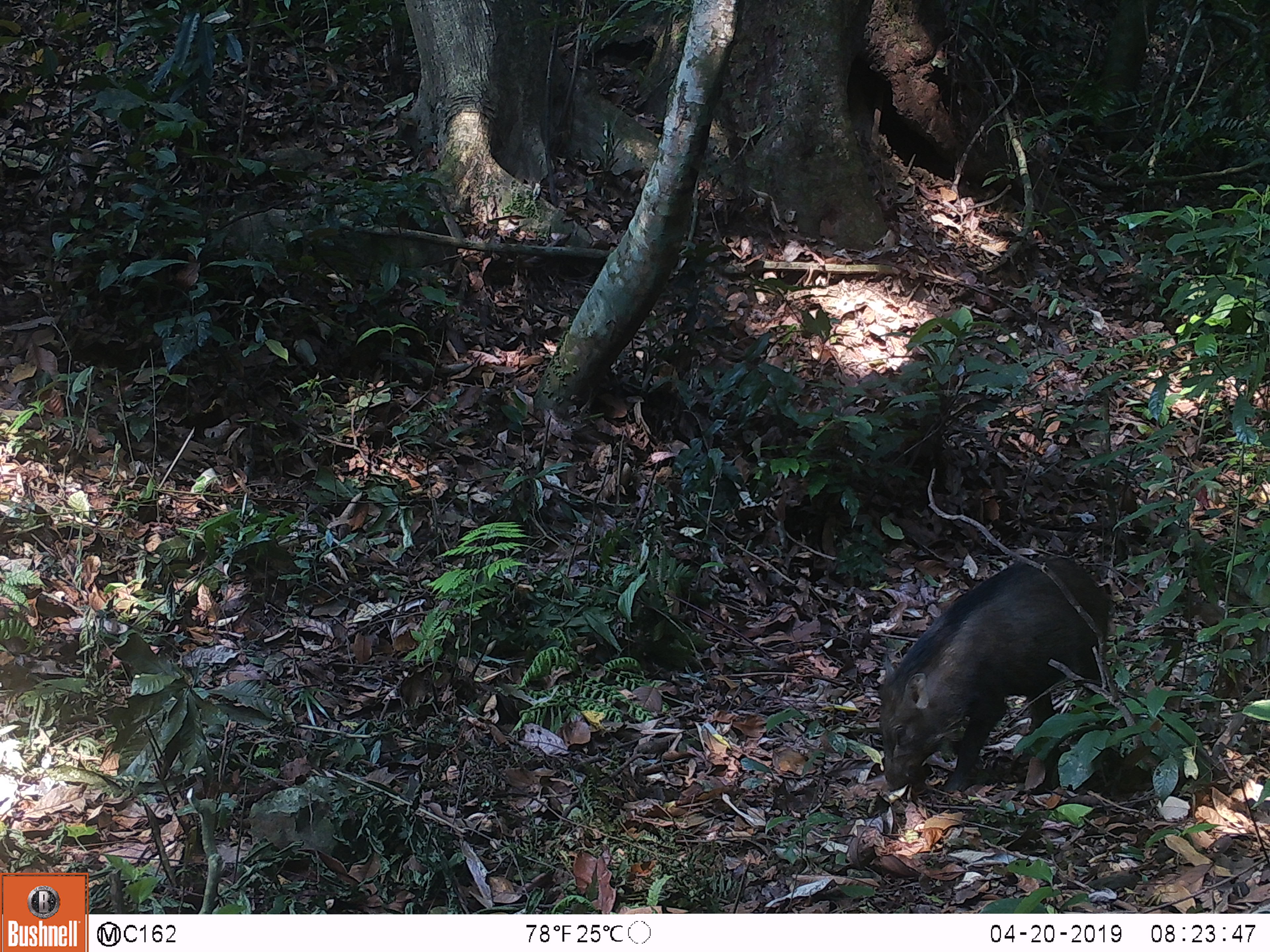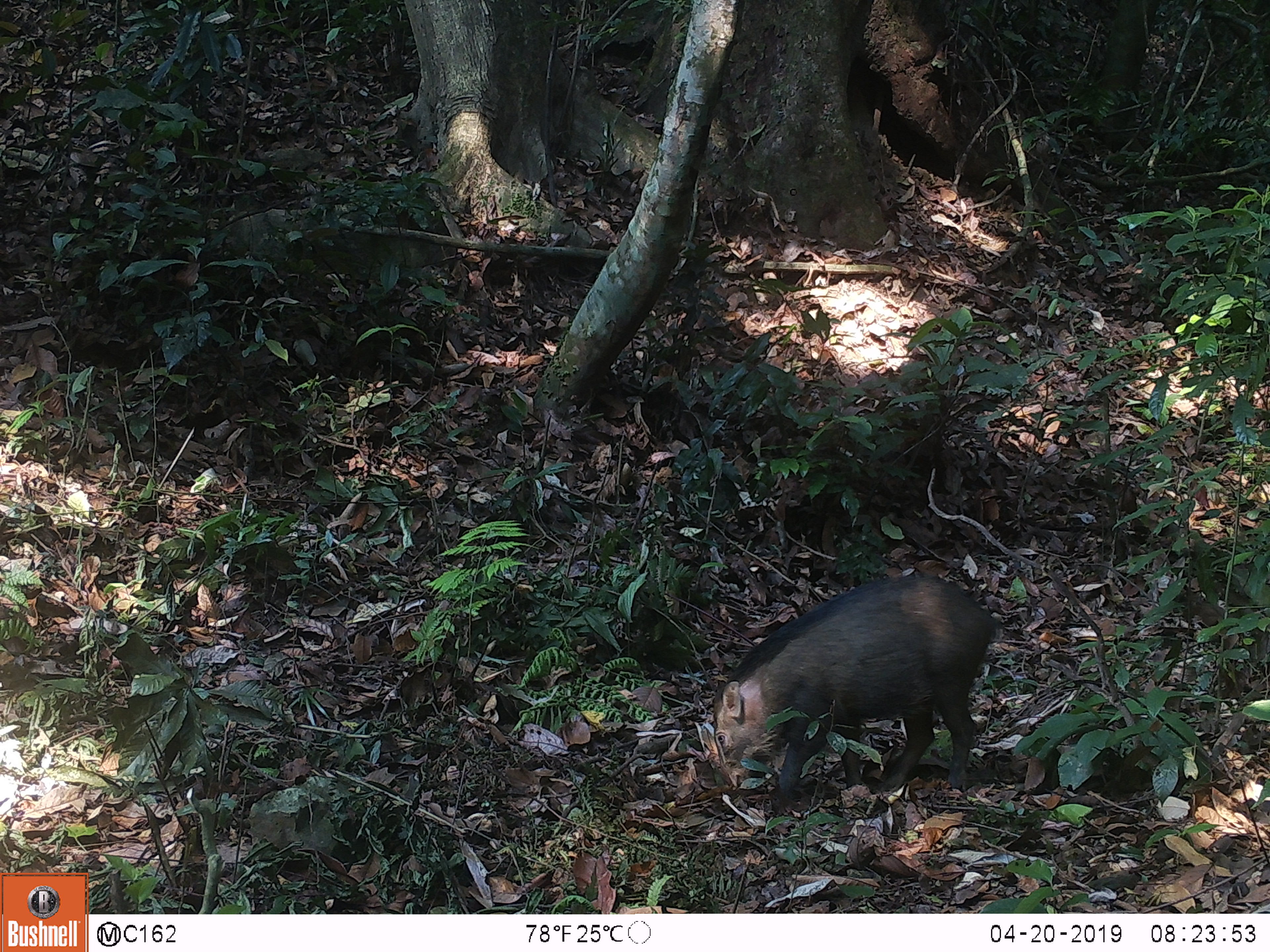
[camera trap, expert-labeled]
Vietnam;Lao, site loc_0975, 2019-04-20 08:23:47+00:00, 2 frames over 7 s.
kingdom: Animalia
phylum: Chordata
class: Mammalia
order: Artiodactyla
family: Suidae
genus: Sus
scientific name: Sus scrofa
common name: eurasian wild pig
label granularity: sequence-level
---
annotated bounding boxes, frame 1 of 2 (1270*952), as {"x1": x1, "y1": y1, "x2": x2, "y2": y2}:
eurasian wild pig: {"x1": 875, "y1": 553, "x2": 1118, "y2": 796}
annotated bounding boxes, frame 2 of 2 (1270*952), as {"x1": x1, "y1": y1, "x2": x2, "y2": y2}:
eurasian wild pig: {"x1": 711, "y1": 573, "x2": 1006, "y2": 820}